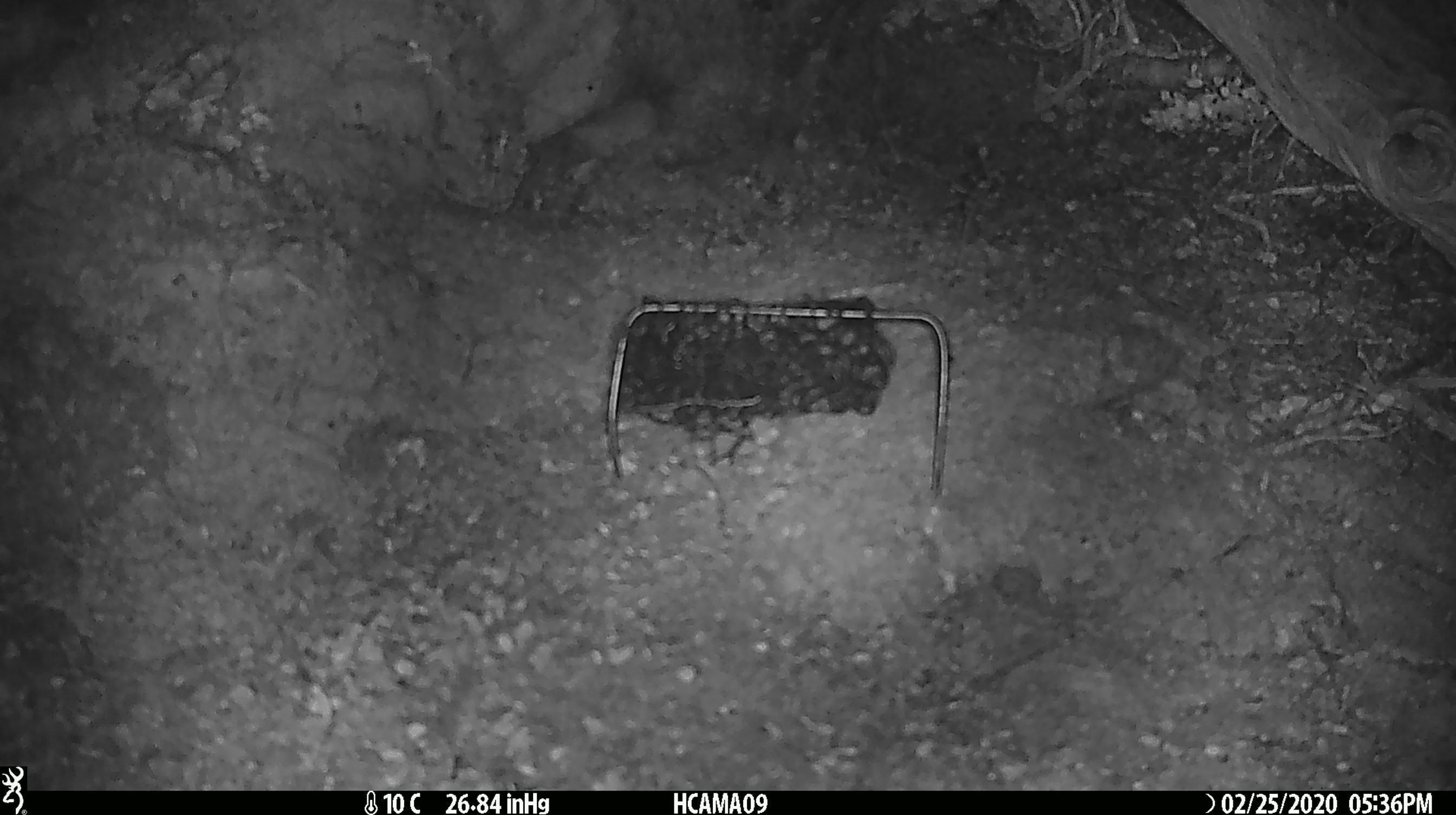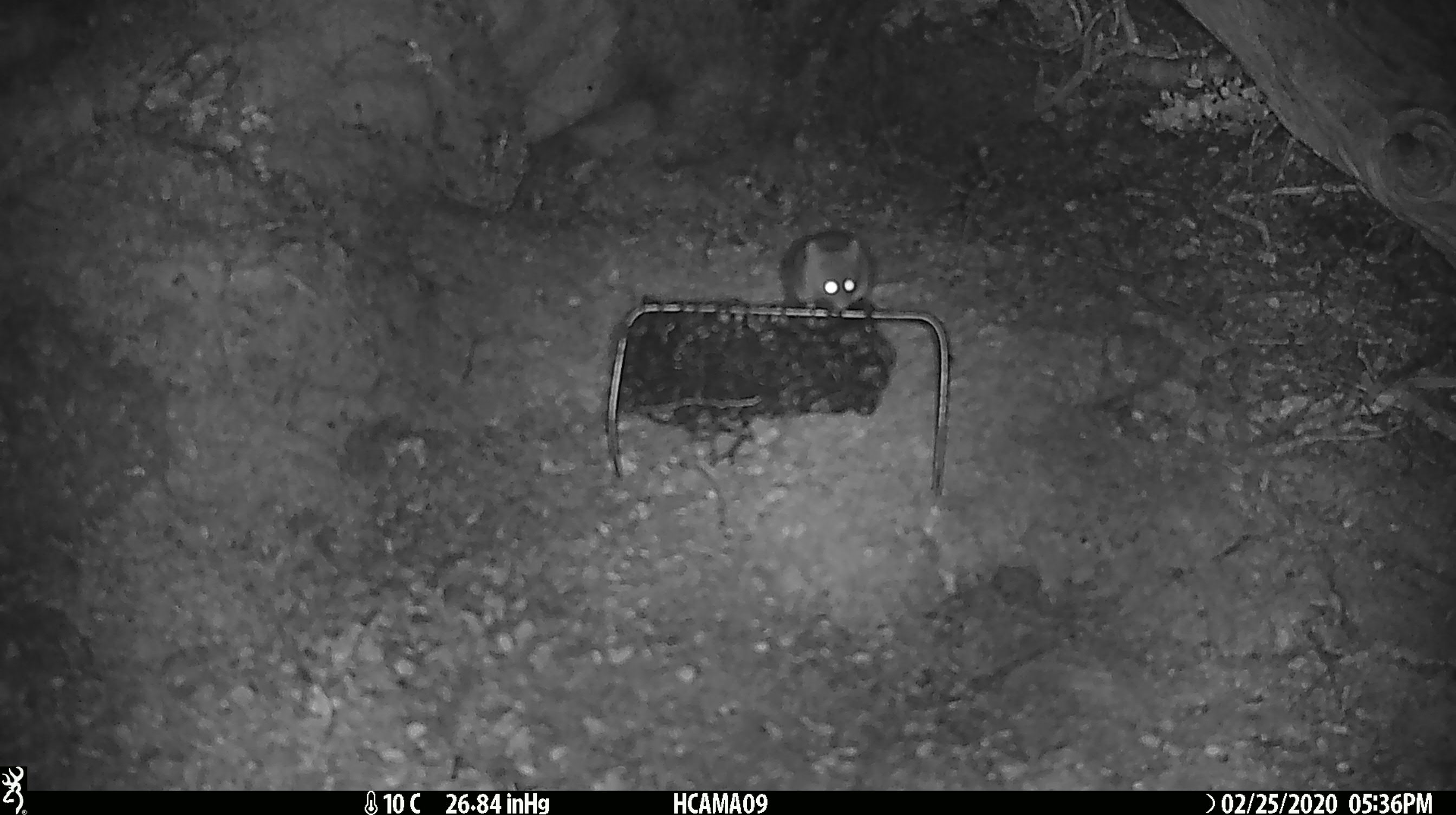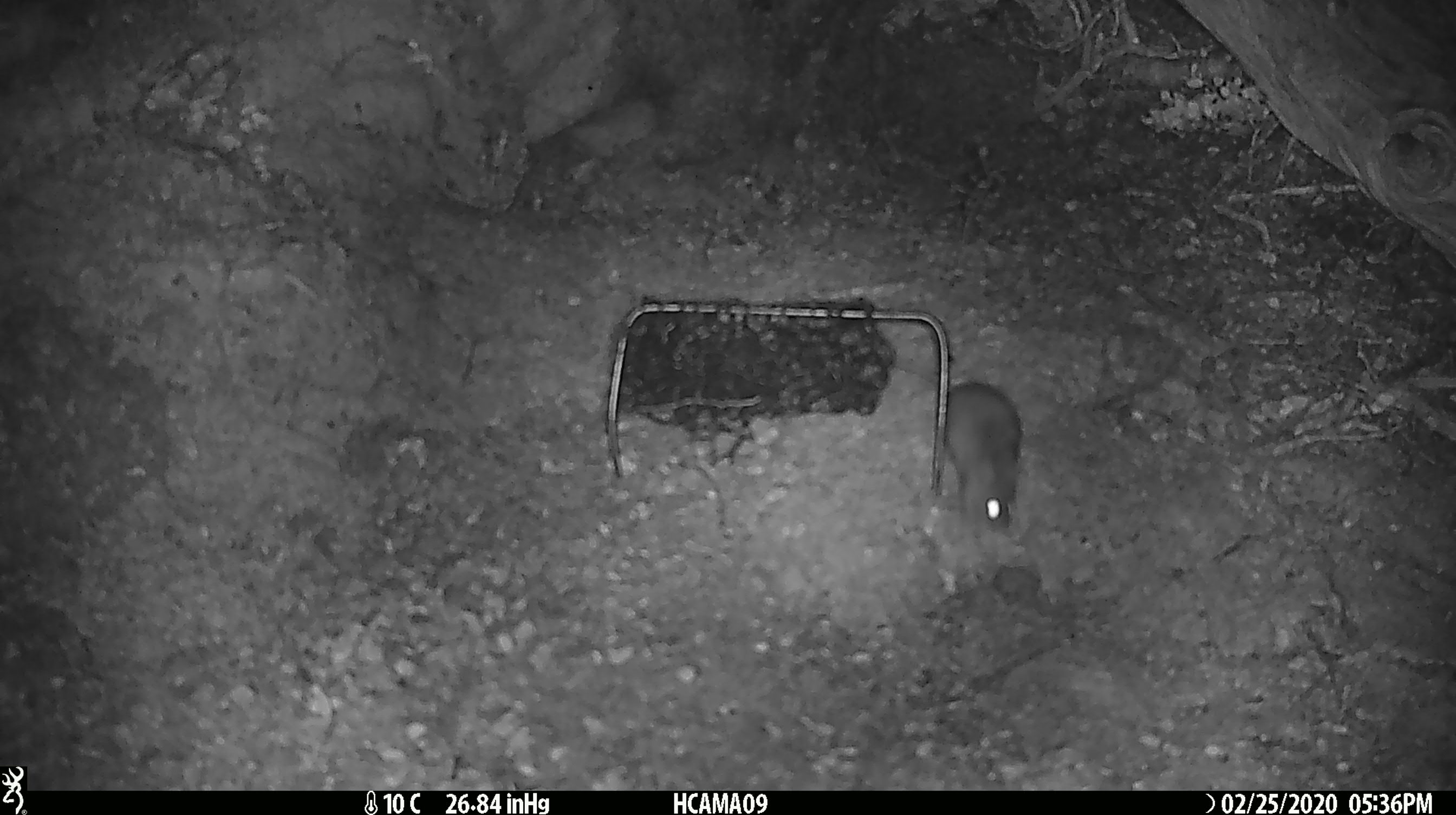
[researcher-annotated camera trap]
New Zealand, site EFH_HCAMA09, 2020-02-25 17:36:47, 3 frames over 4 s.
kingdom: Animalia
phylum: Chordata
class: Mammalia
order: Rodentia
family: Muridae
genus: Mus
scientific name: Mus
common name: mouse